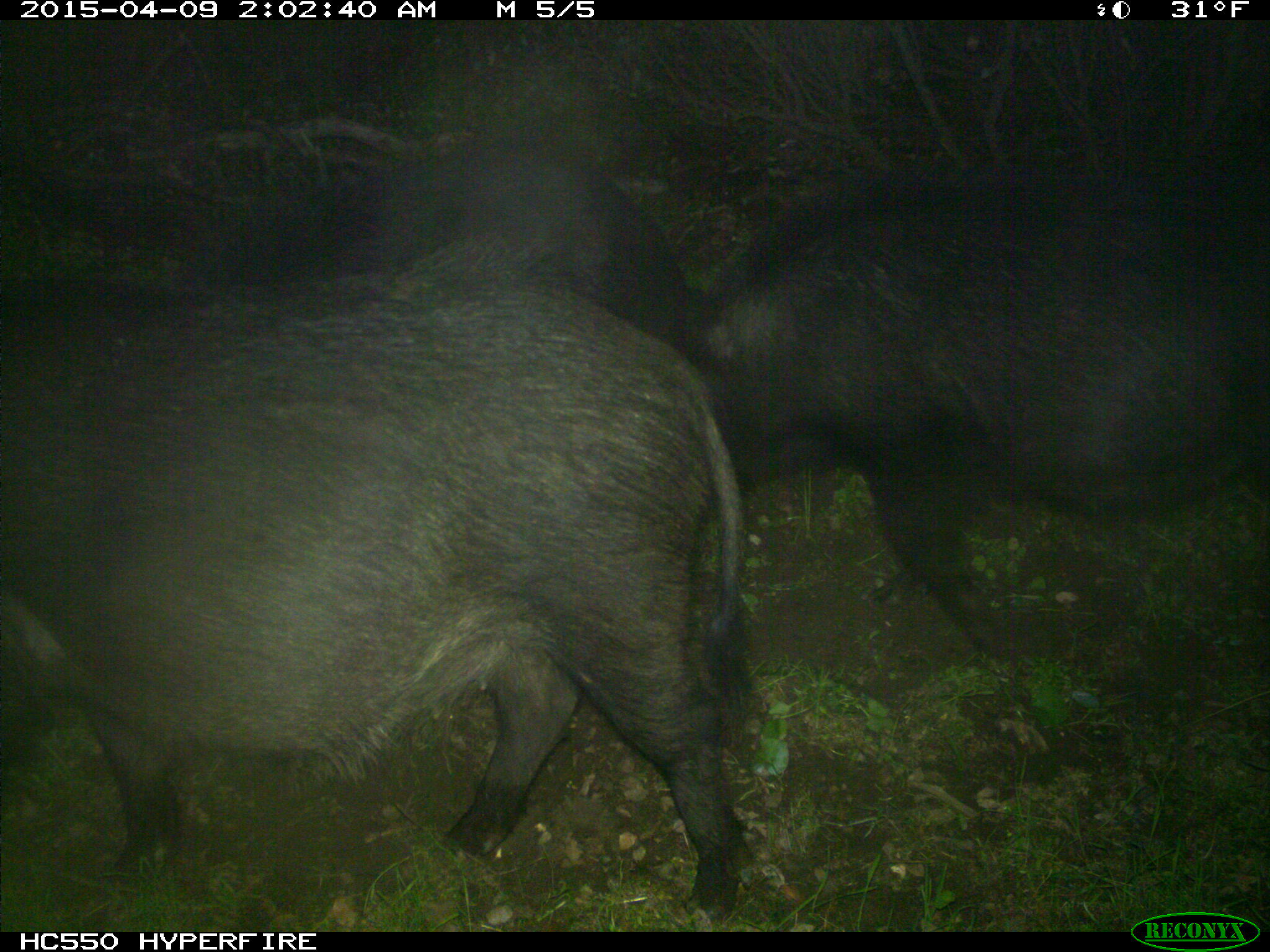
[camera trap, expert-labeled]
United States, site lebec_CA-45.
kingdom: Animalia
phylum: Chordata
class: Mammalia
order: Artiodactyla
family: Suidae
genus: Sus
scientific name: Sus scrofa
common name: wild boar